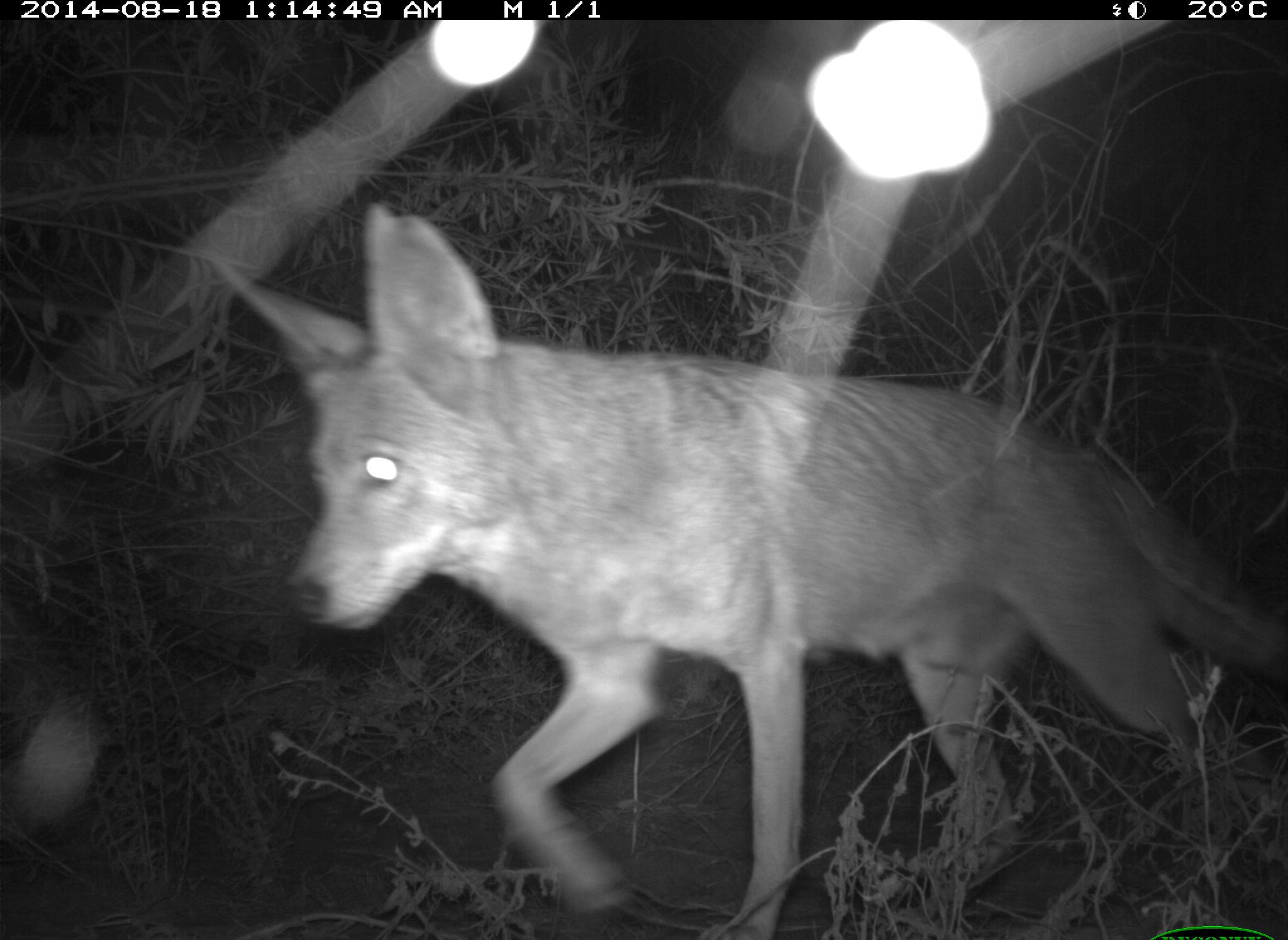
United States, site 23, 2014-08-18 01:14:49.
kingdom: Animalia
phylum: Chordata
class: Mammalia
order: Carnivora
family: Canidae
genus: Canis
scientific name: Canis latrans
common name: coyote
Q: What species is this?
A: Coyote (Canis latrans).